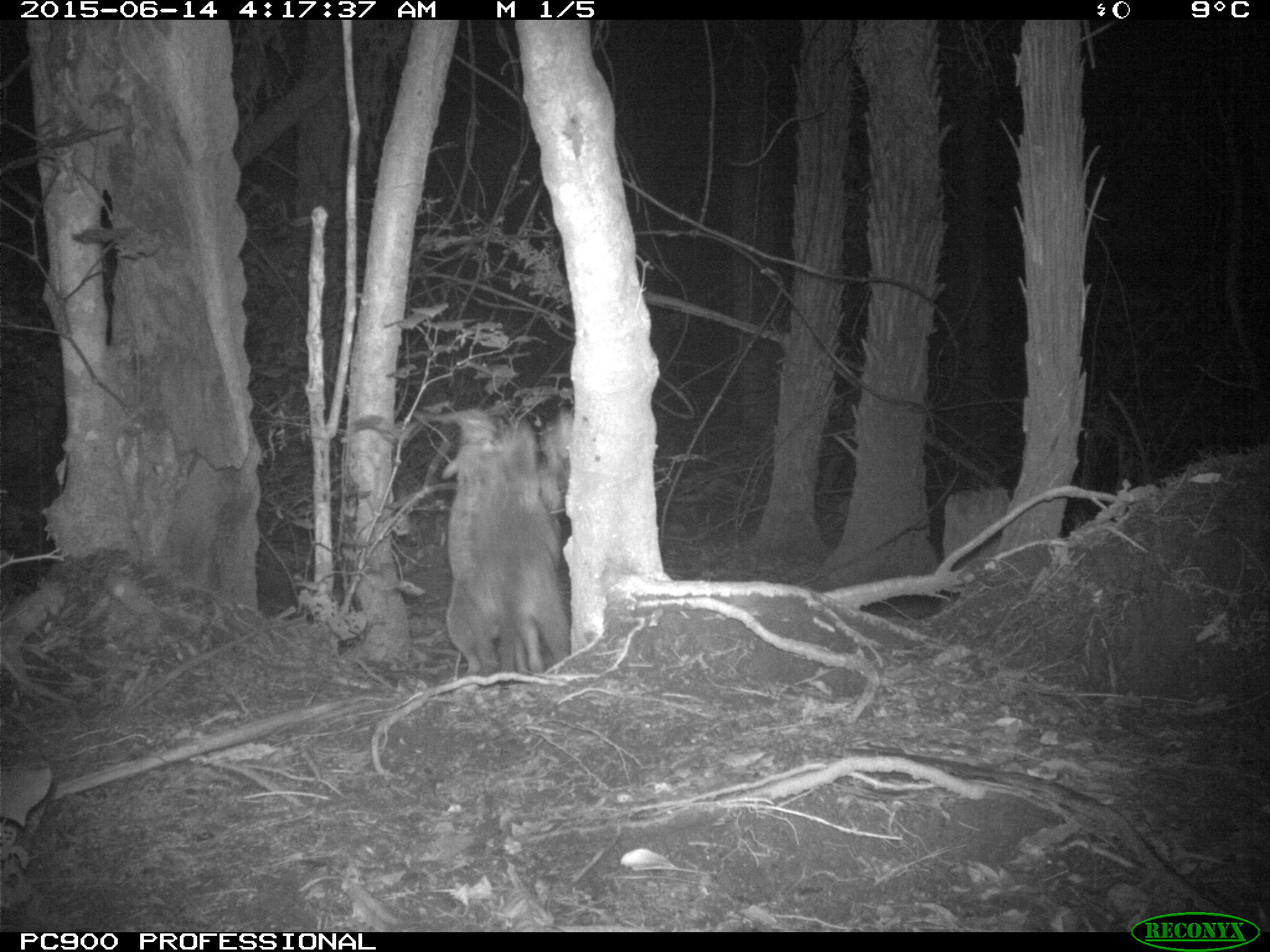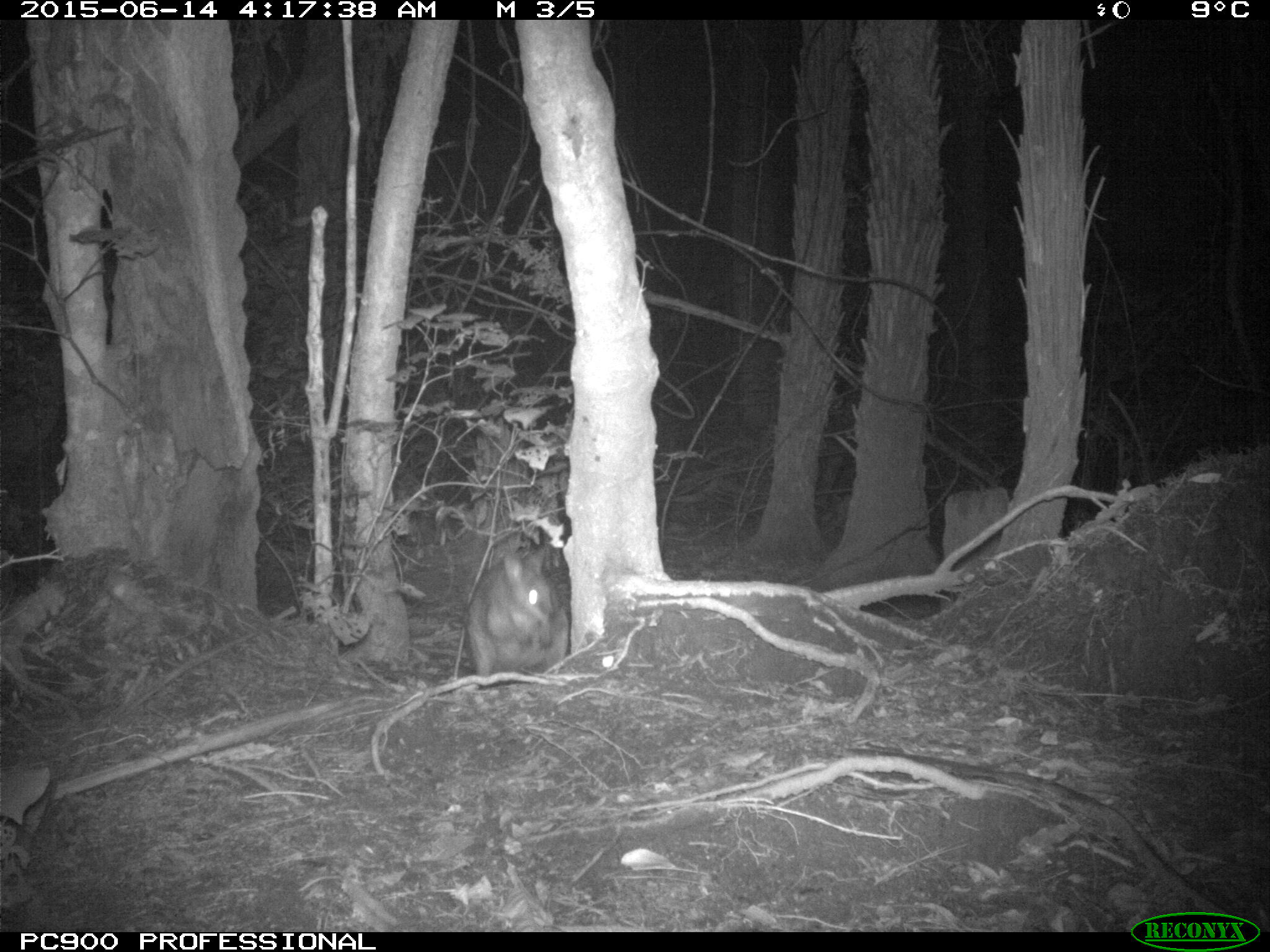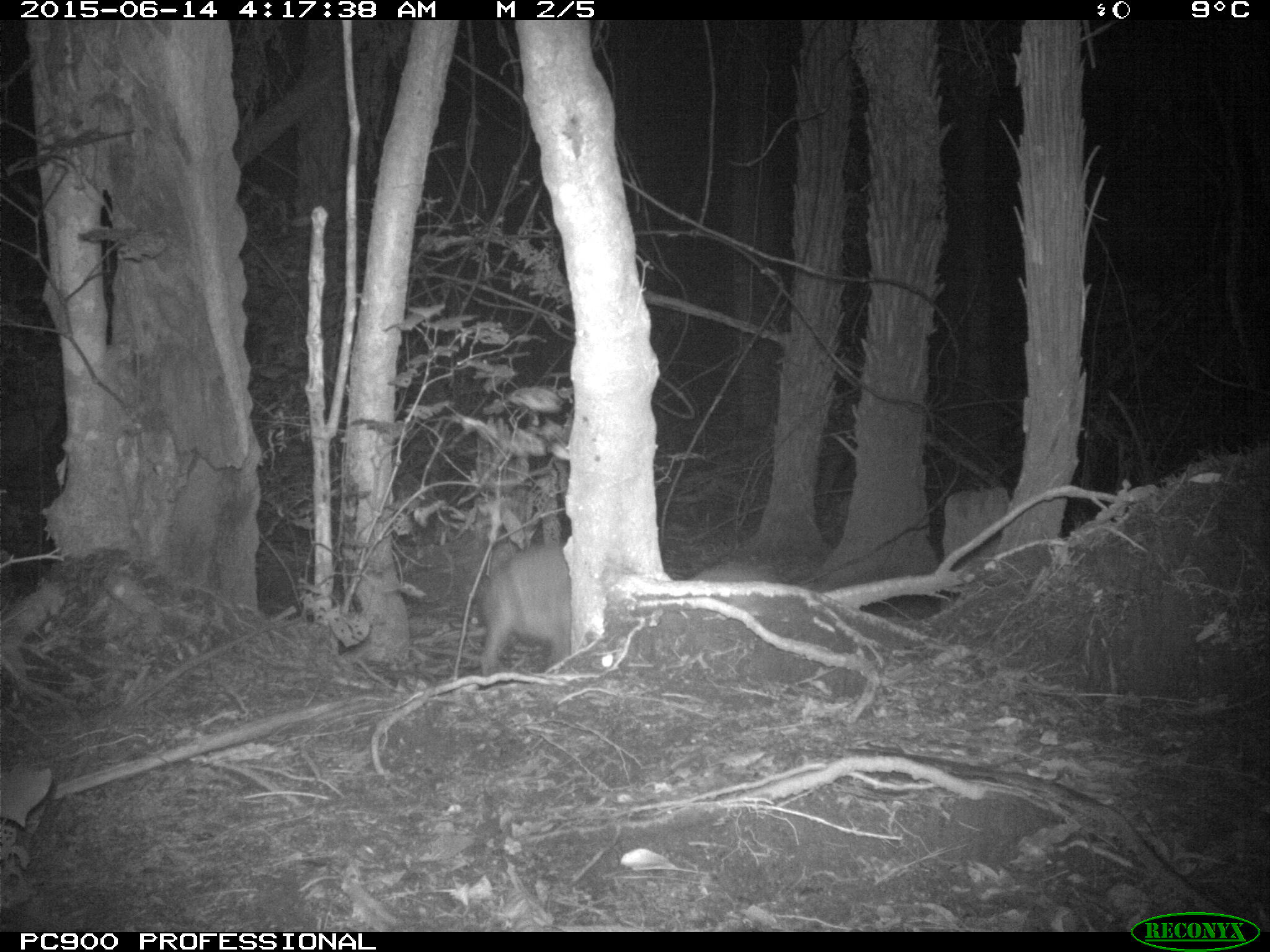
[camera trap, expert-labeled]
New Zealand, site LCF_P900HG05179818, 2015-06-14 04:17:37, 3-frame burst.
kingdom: Animalia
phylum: Chordata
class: Mammalia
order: Diprotodontia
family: Macropodidae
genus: Notamacropus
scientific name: Notamacropus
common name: wallaby